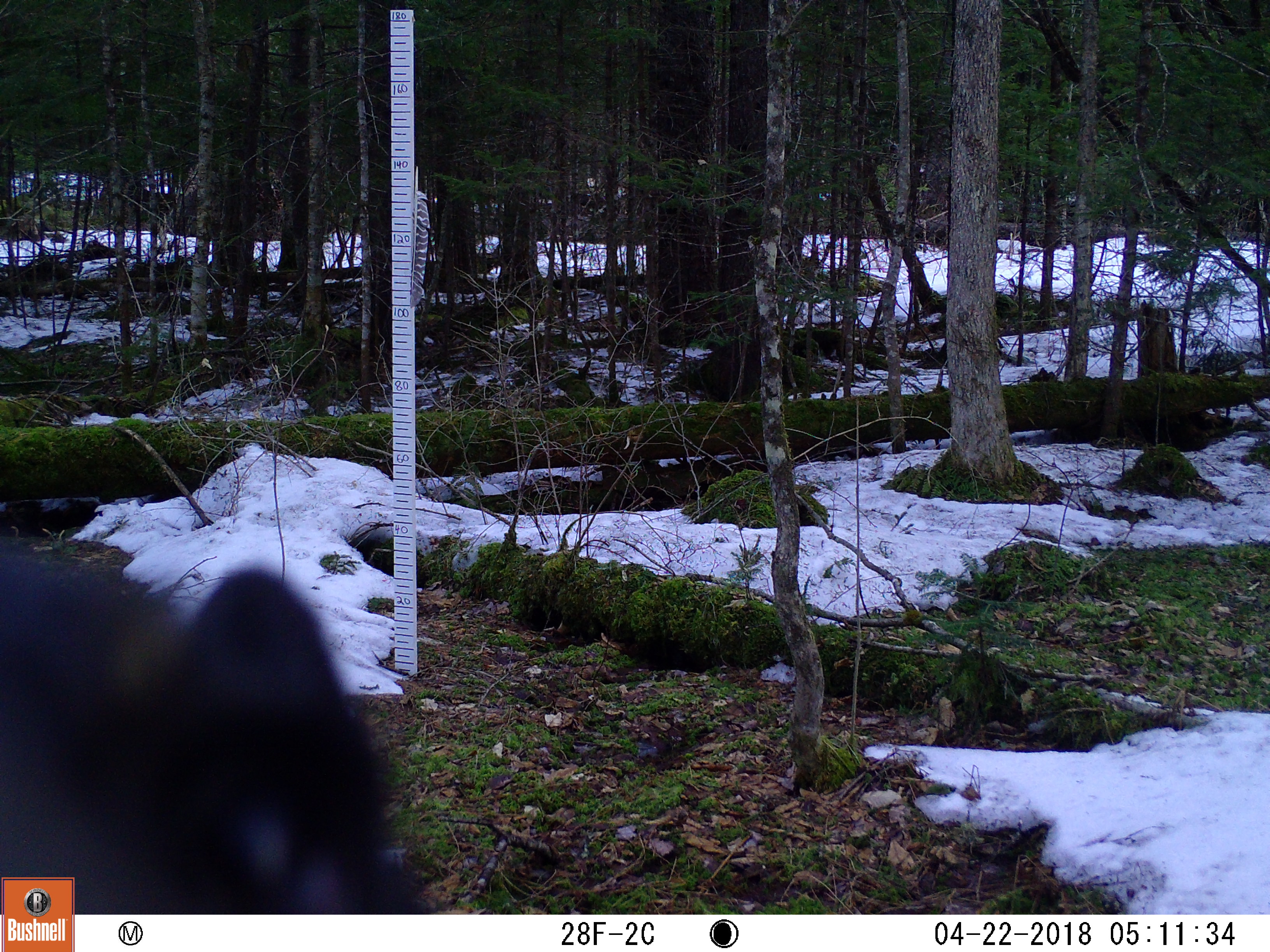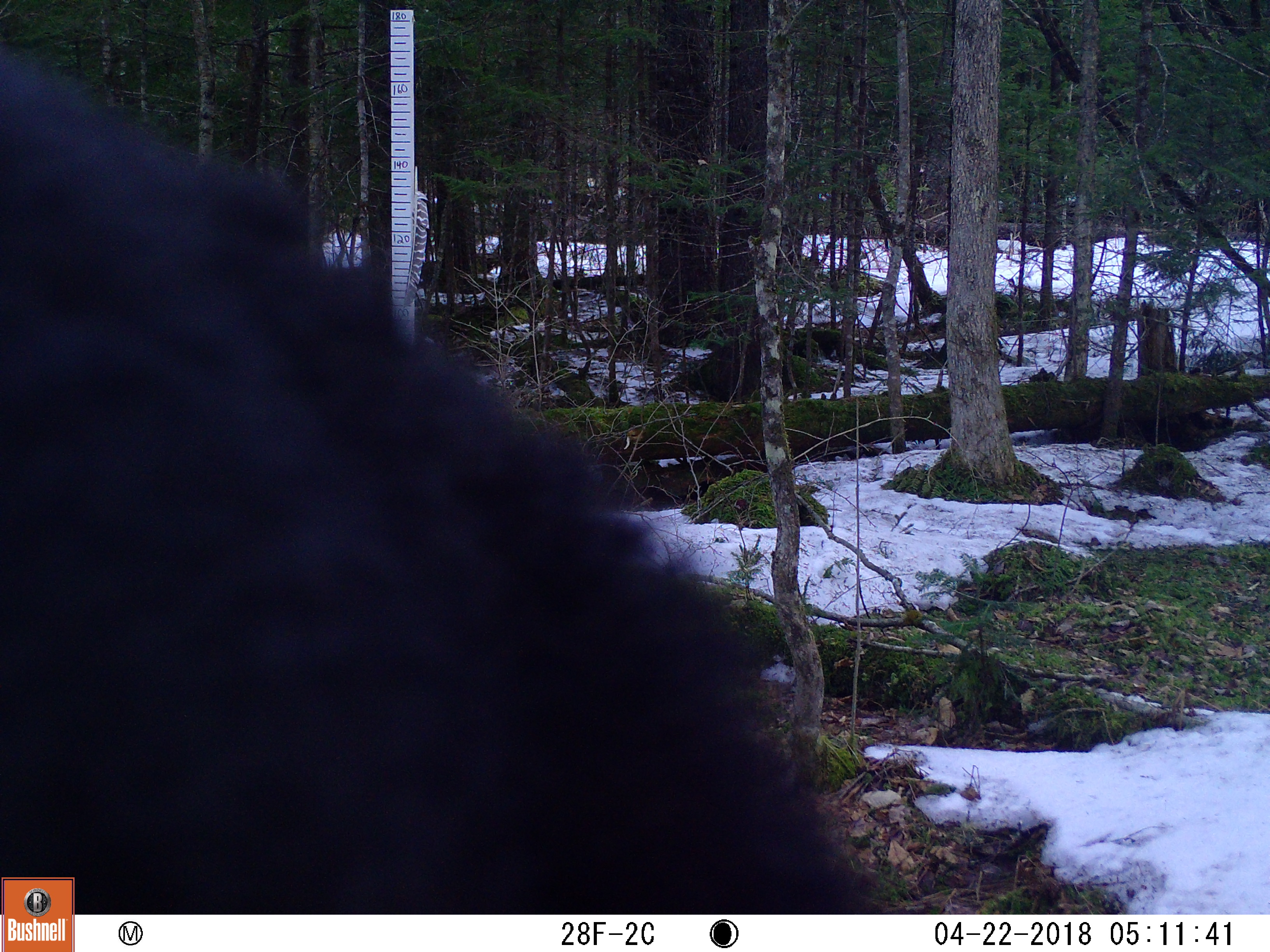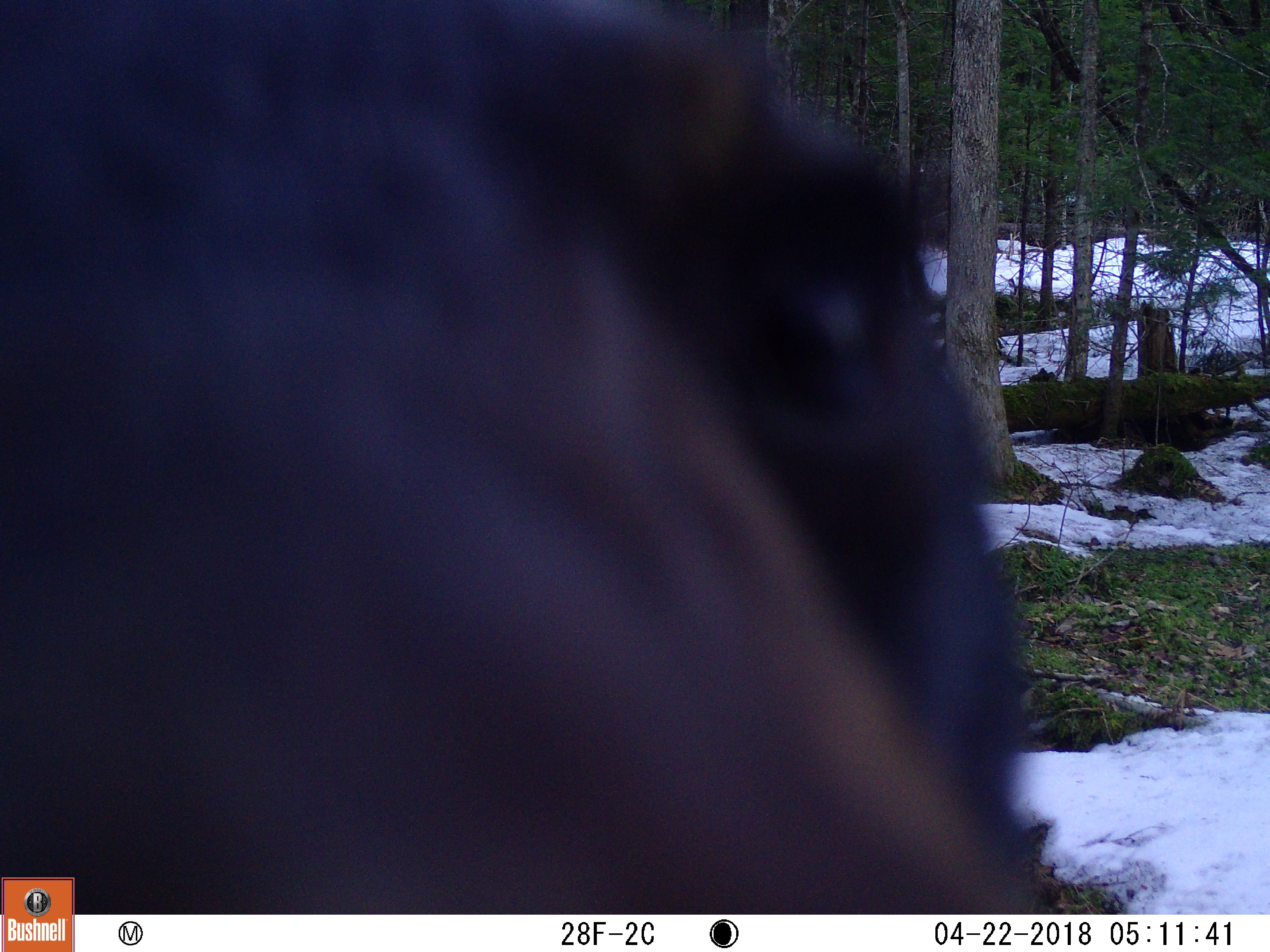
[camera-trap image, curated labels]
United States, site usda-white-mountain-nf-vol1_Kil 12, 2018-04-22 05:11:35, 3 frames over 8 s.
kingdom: Animalia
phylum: Chordata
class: Mammalia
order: Carnivora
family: Ursidae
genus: Ursus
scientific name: Ursus americanus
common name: black bear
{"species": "black bear (Ursus americanus)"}